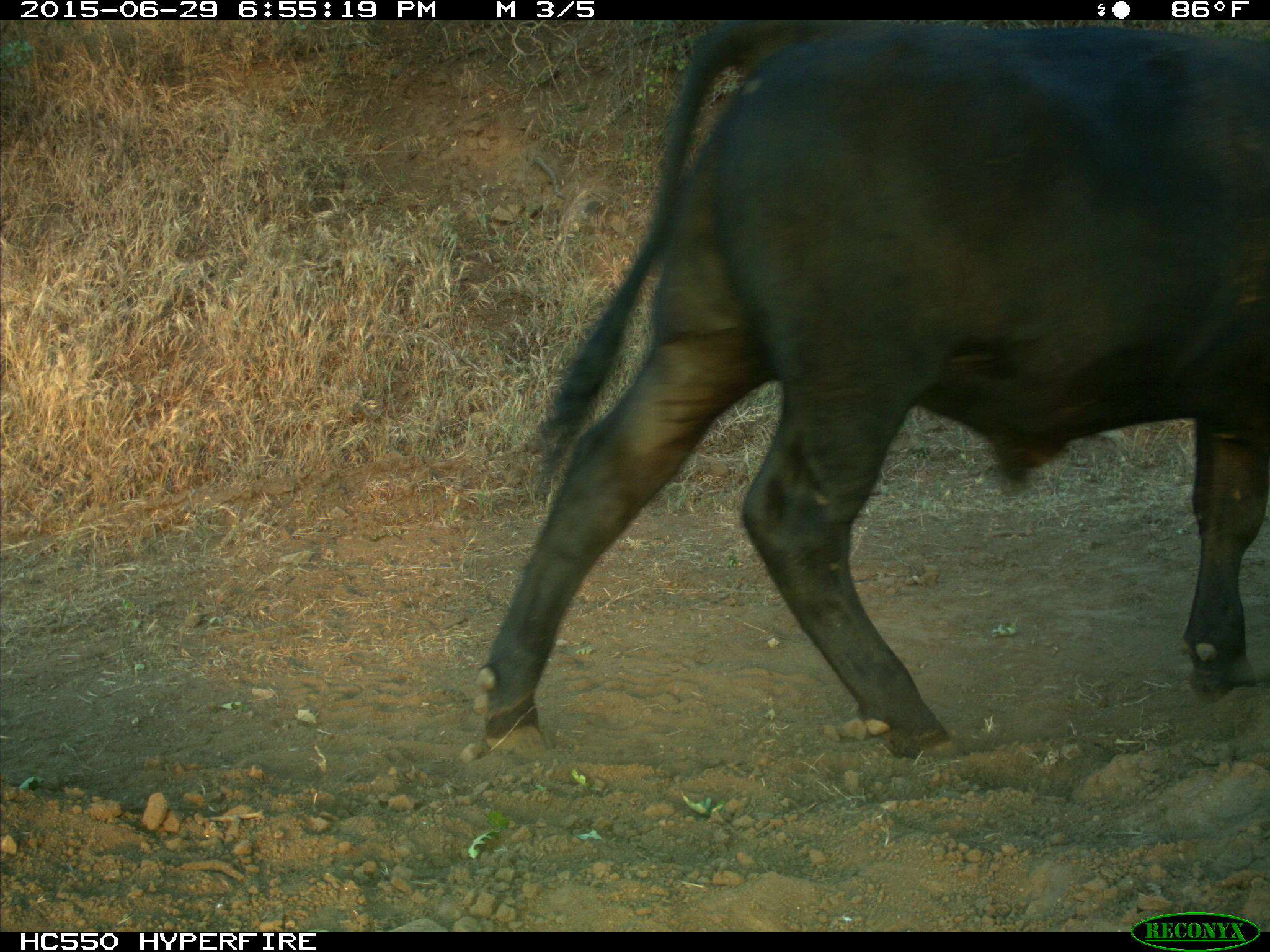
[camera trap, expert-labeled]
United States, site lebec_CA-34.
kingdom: Animalia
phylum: Chordata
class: Mammalia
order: Artiodactyla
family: Bovidae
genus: Bos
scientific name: Bos taurus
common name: domestic cow